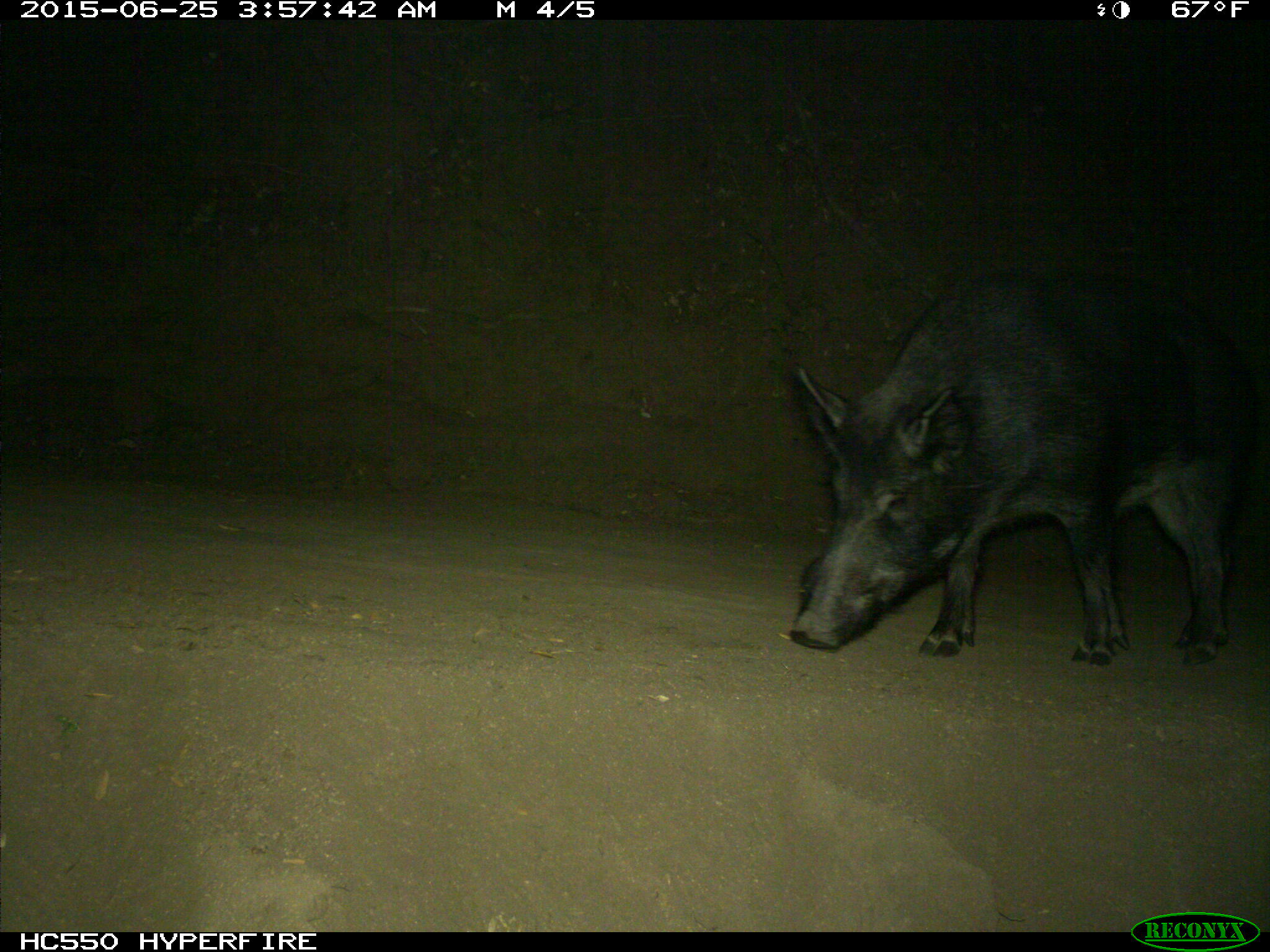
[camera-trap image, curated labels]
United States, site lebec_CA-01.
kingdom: Animalia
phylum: Chordata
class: Mammalia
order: Artiodactyla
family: Suidae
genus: Sus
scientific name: Sus scrofa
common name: wild boar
Sus scrofa (wild boar).